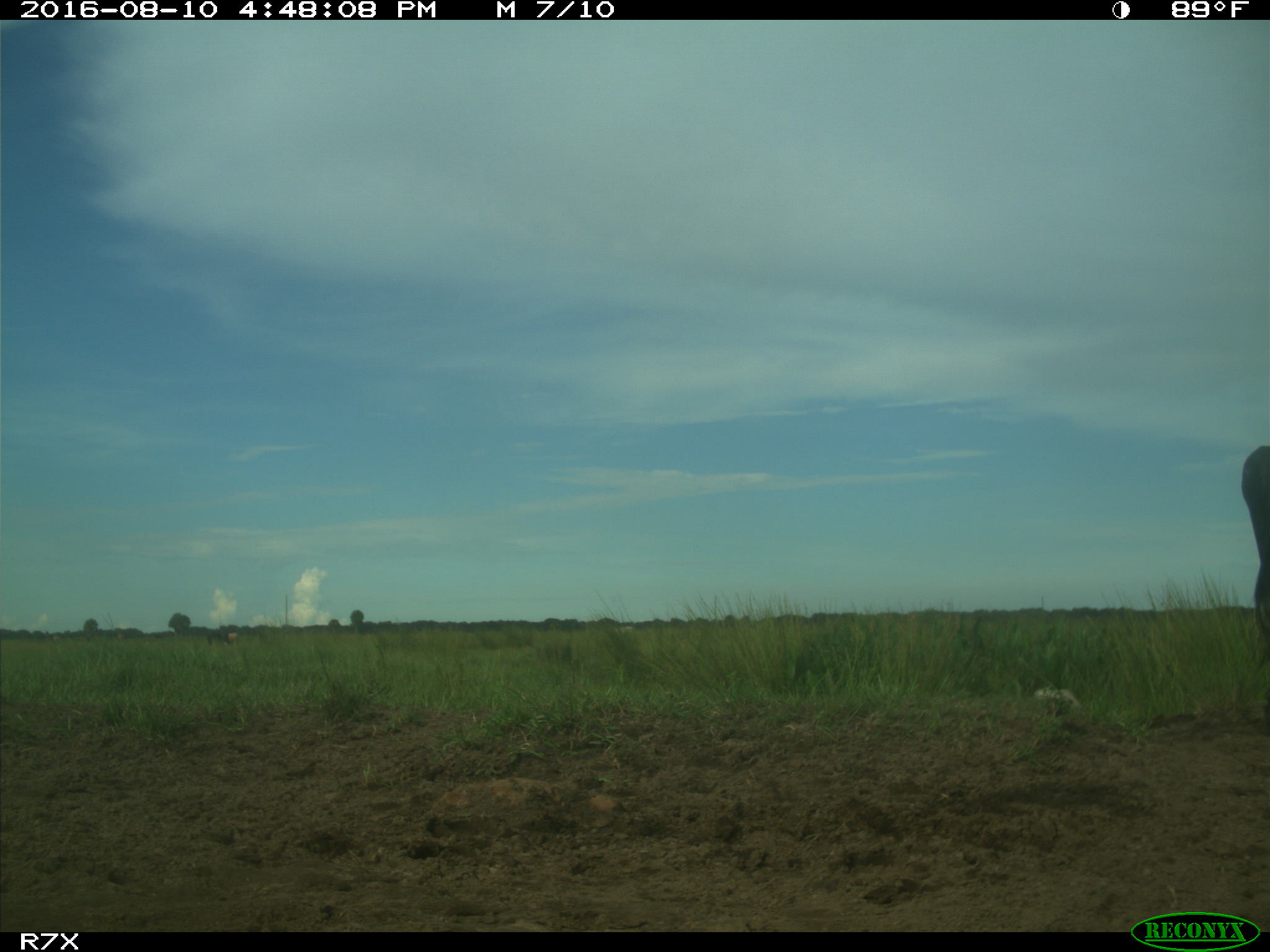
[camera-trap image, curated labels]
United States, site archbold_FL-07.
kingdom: Animalia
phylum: Chordata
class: Mammalia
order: Artiodactyla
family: Bovidae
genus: Bos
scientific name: Bos taurus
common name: domestic cow